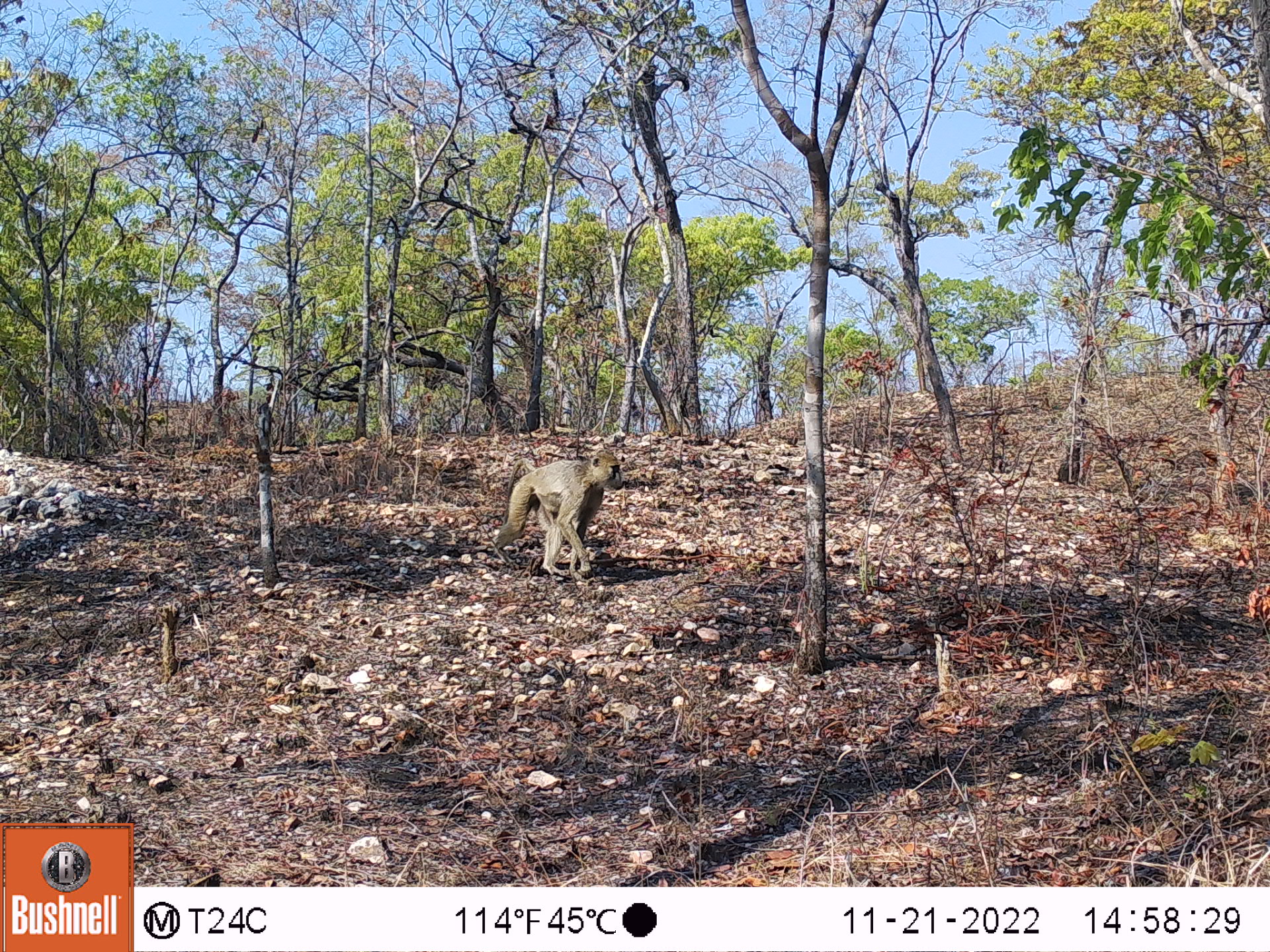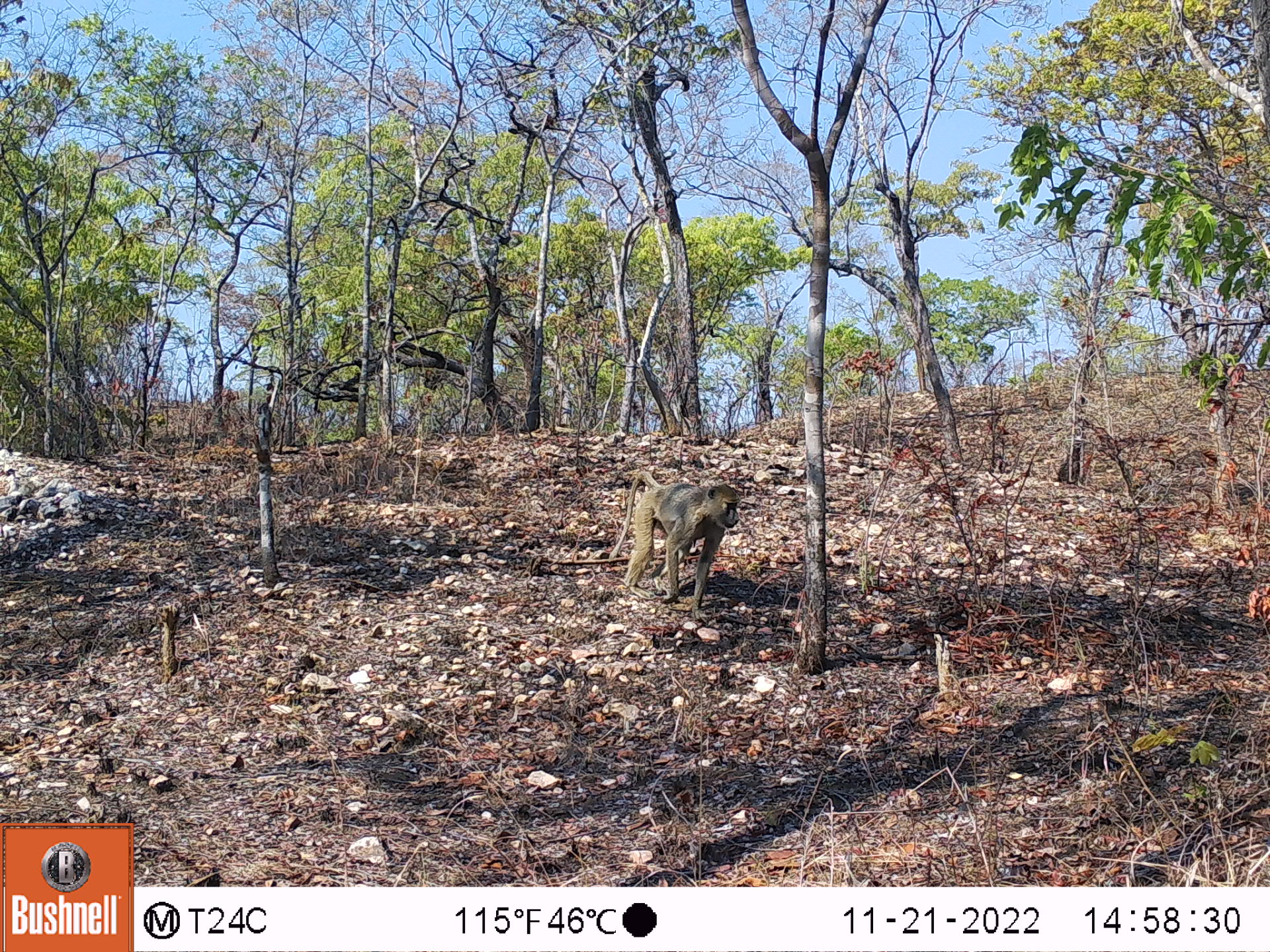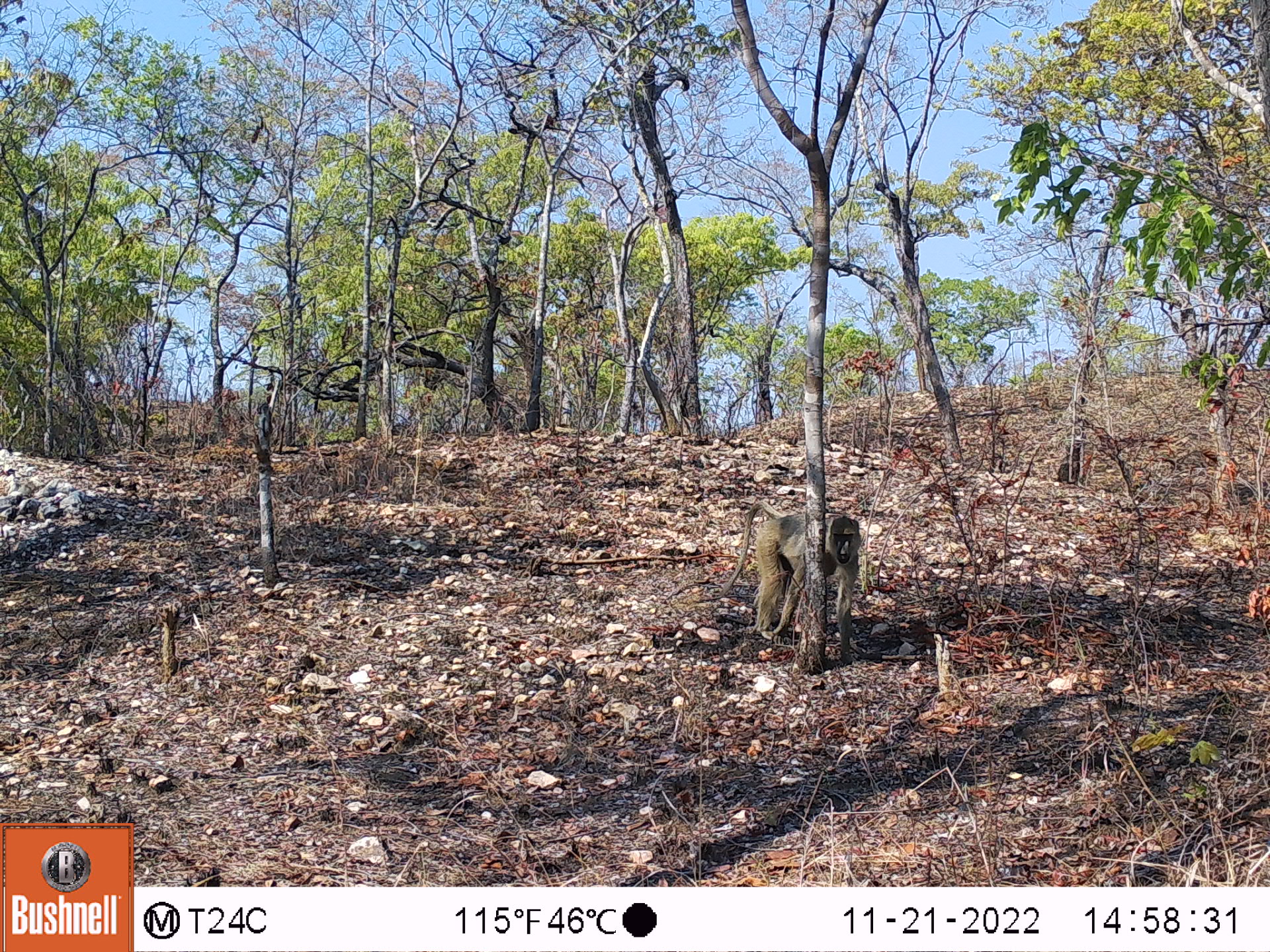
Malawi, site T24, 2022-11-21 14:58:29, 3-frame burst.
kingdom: Animalia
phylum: Chordata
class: Mammalia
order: Primates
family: Cercopithecidae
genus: Papio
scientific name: Papio cynocephalus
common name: yellow baboon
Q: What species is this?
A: Yellow baboon (Papio cynocephalus).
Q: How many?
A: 1.